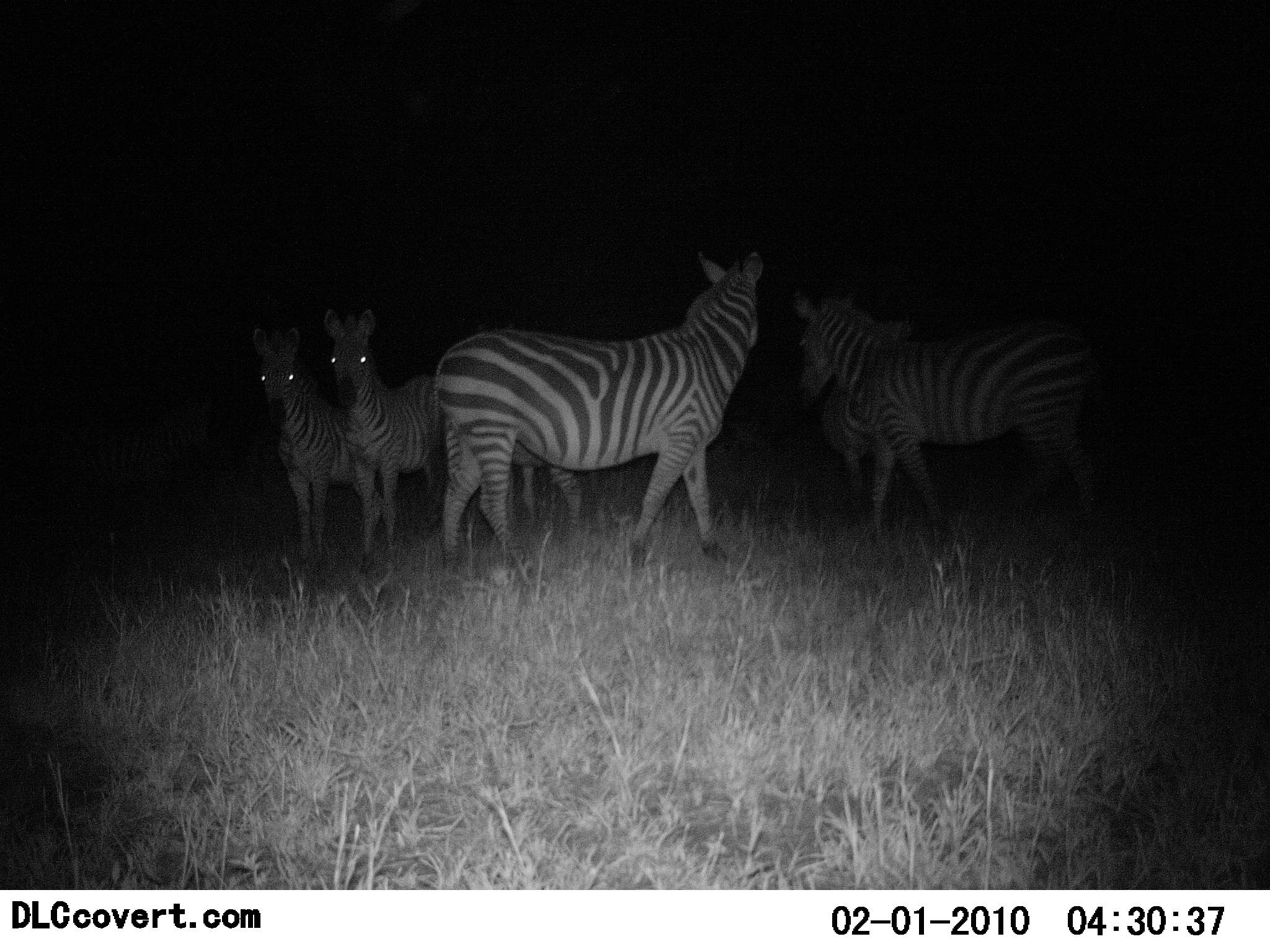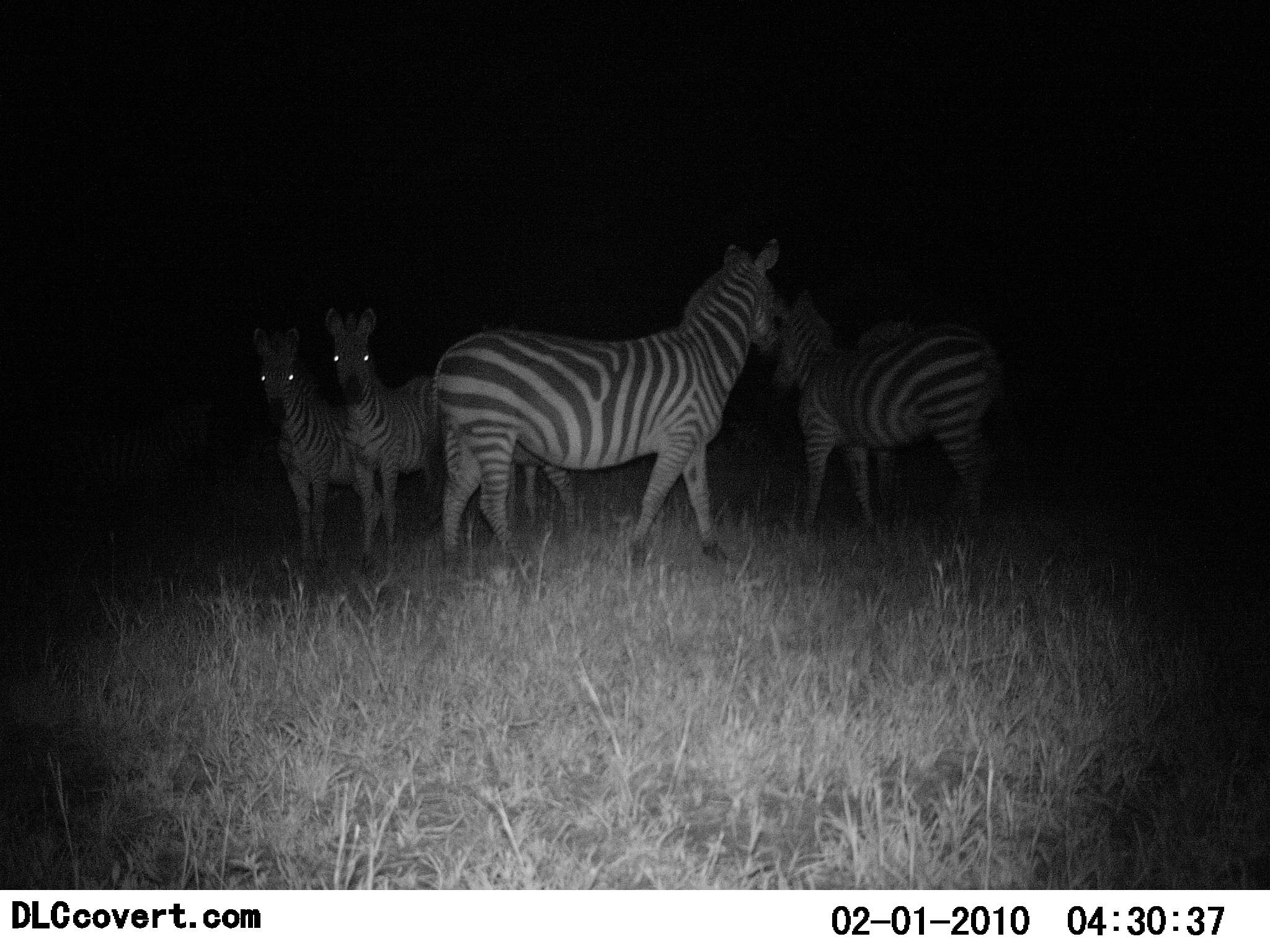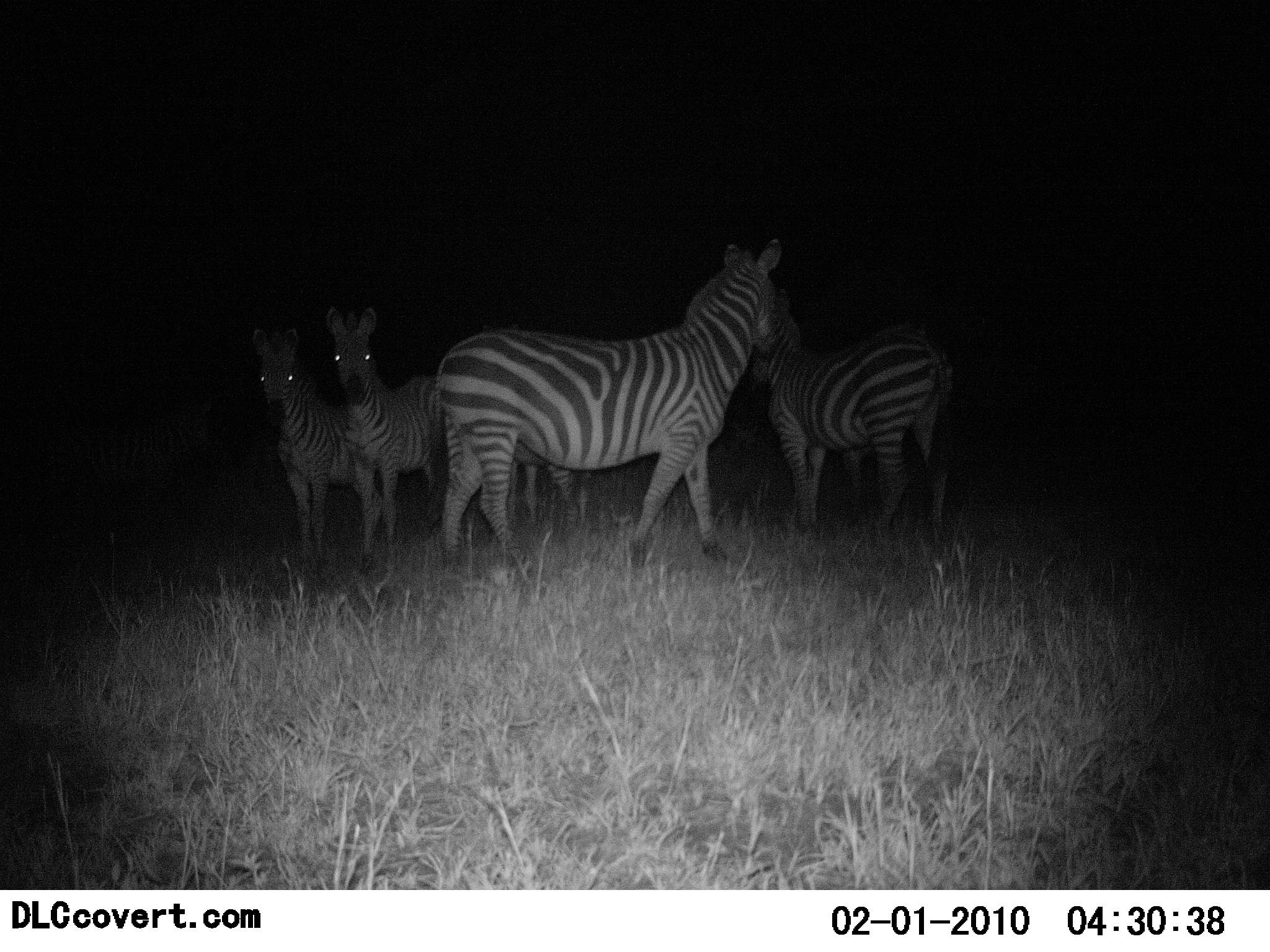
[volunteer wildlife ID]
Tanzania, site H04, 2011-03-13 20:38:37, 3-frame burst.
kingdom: Animalia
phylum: Chordata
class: Mammalia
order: Perissodactyla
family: Equidae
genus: Equus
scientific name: Equus quagga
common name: plains zebra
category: zebra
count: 5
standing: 92%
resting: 0%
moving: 75%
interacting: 0%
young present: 17%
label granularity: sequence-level